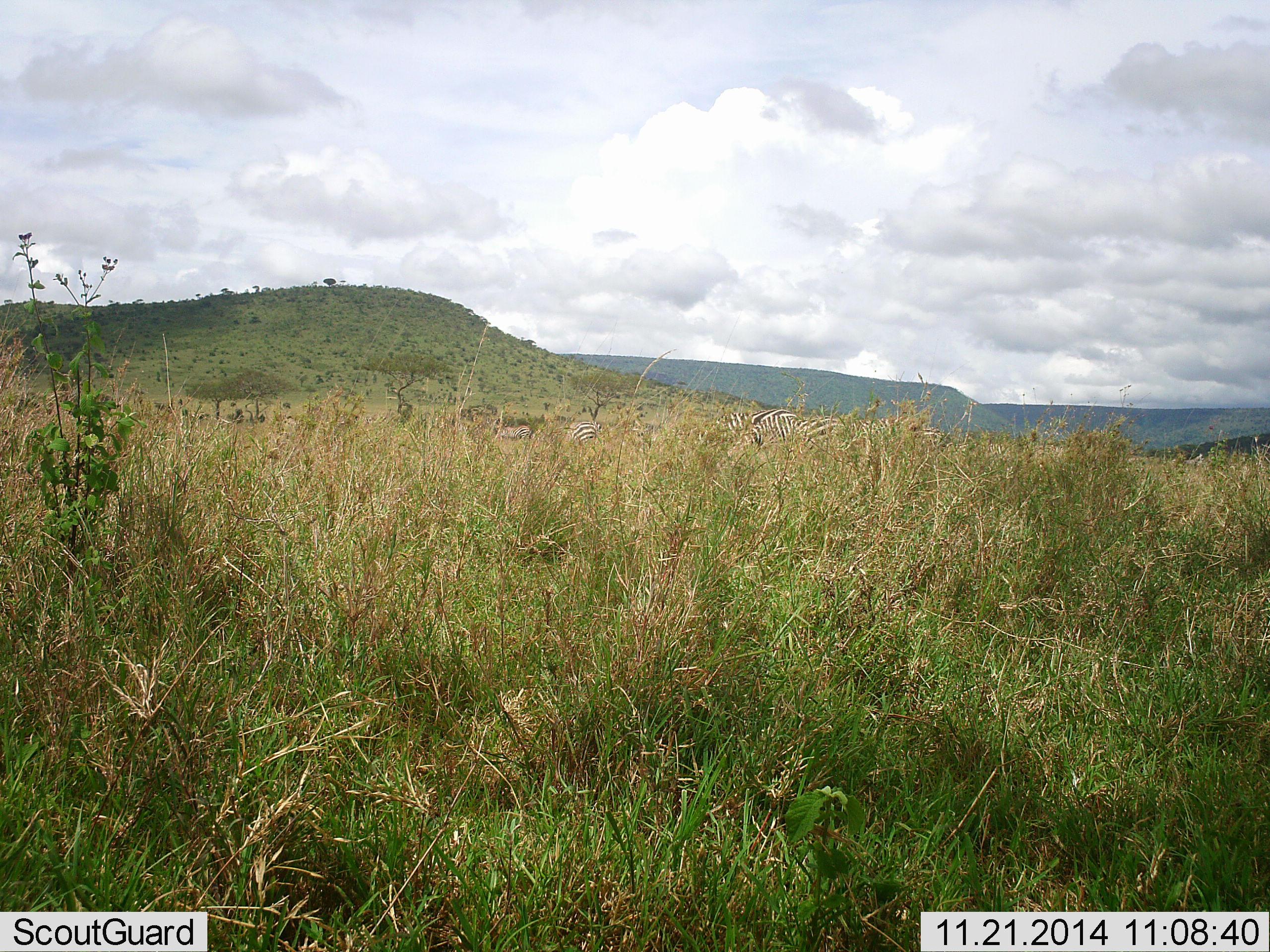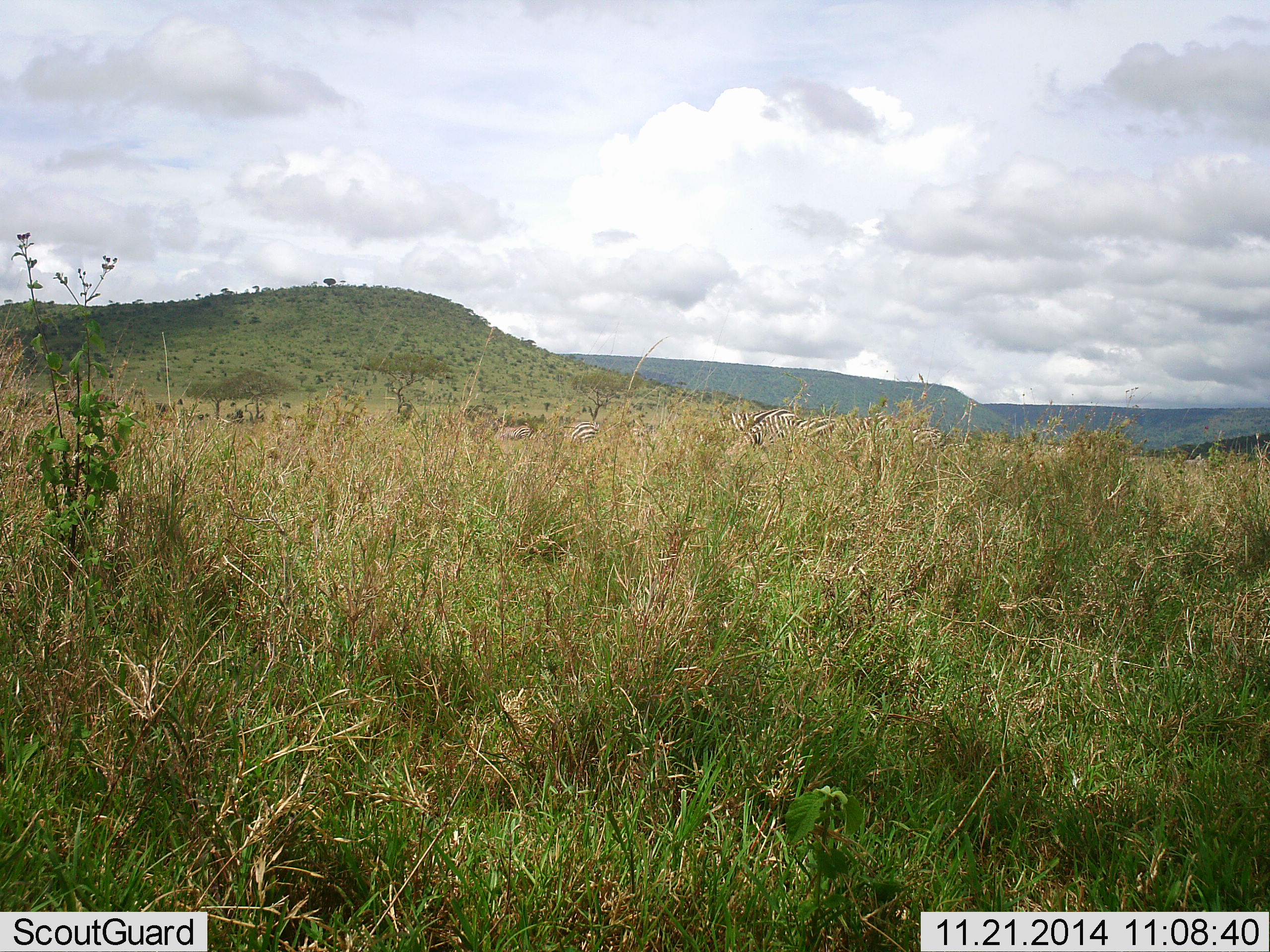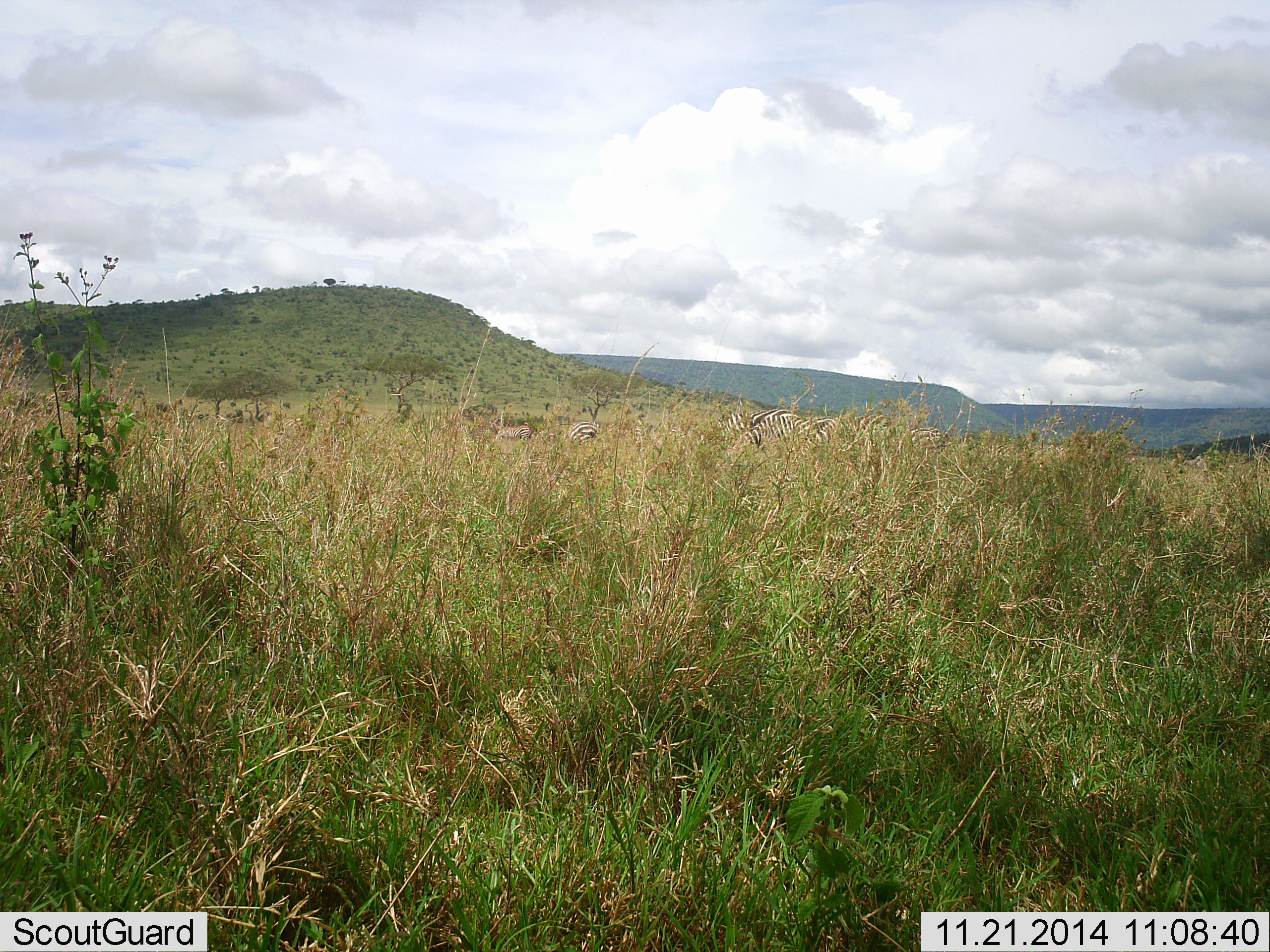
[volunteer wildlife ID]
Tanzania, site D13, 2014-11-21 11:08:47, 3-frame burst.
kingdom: Animalia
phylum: Chordata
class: Mammalia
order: Perissodactyla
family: Equidae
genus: Equus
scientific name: Equus quagga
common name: plains zebra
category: zebra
Zebra (plains zebra) (Equus quagga), count 5. Behavior (volunteer vote fractions): standing 50%, resting 0%, moving 0%, interacting 0%. Young present (vote fraction): 0%. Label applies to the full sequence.